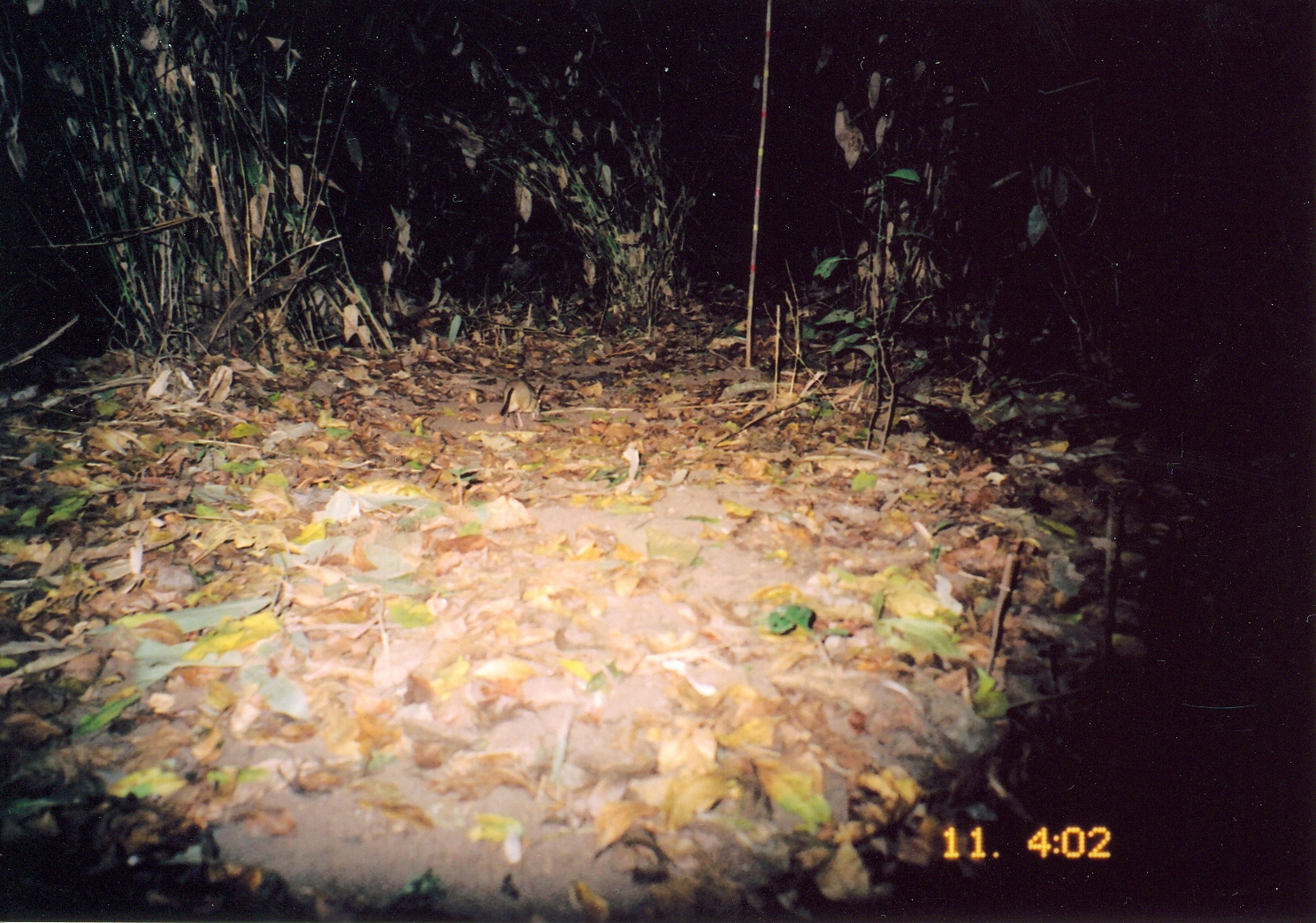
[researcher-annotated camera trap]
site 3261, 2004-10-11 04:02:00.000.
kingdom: Animalia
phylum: Chordata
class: Mammalia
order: Macroscelidea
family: Macroscelididae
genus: Petrodromus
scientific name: Petrodromus tetradactylus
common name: four-toed sengi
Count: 1.